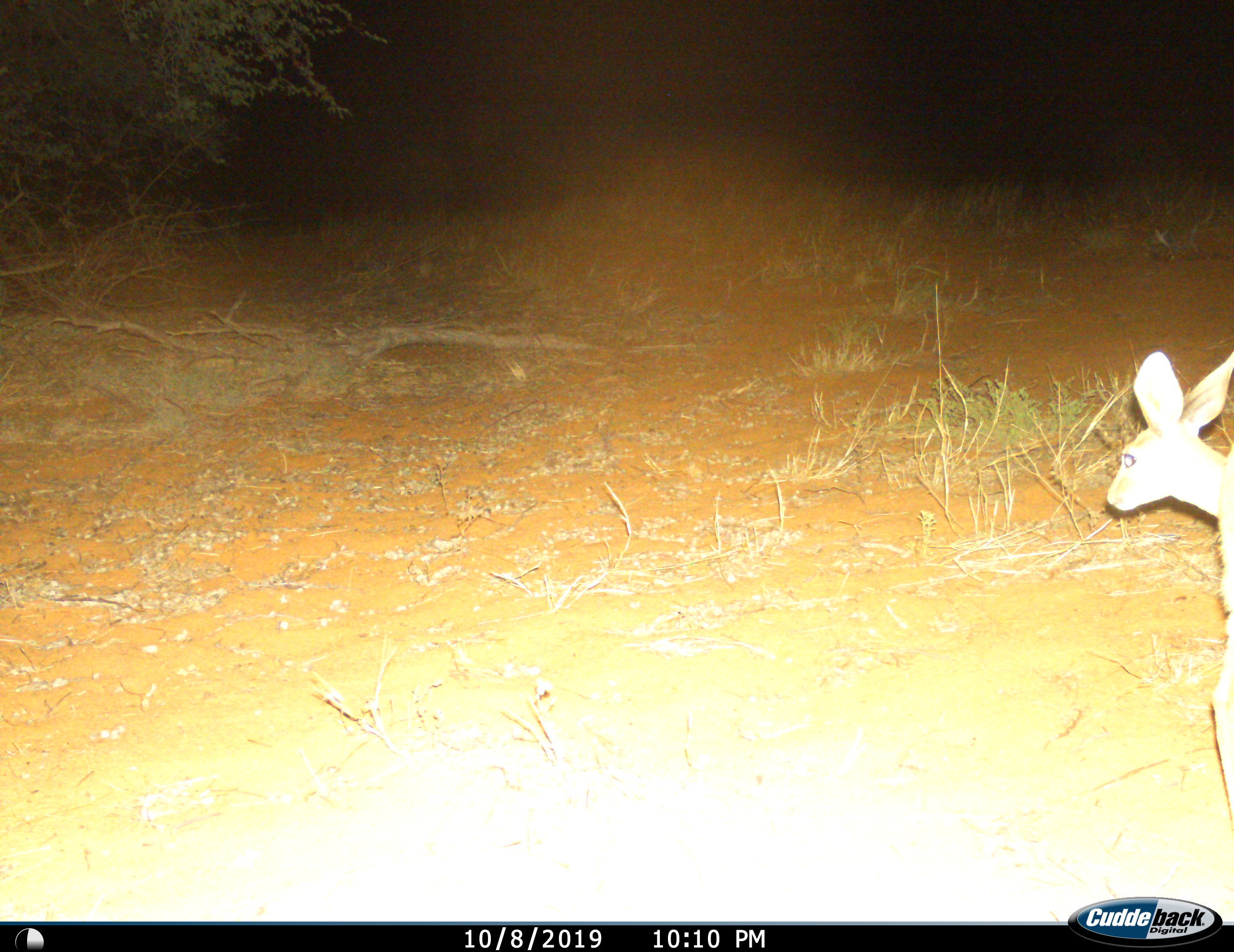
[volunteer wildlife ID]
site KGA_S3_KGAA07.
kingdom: Animalia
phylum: Chordata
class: Mammalia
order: Artiodactyla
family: Bovidae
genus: Raphicerus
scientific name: Raphicerus campestris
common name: steenbok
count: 1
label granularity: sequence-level